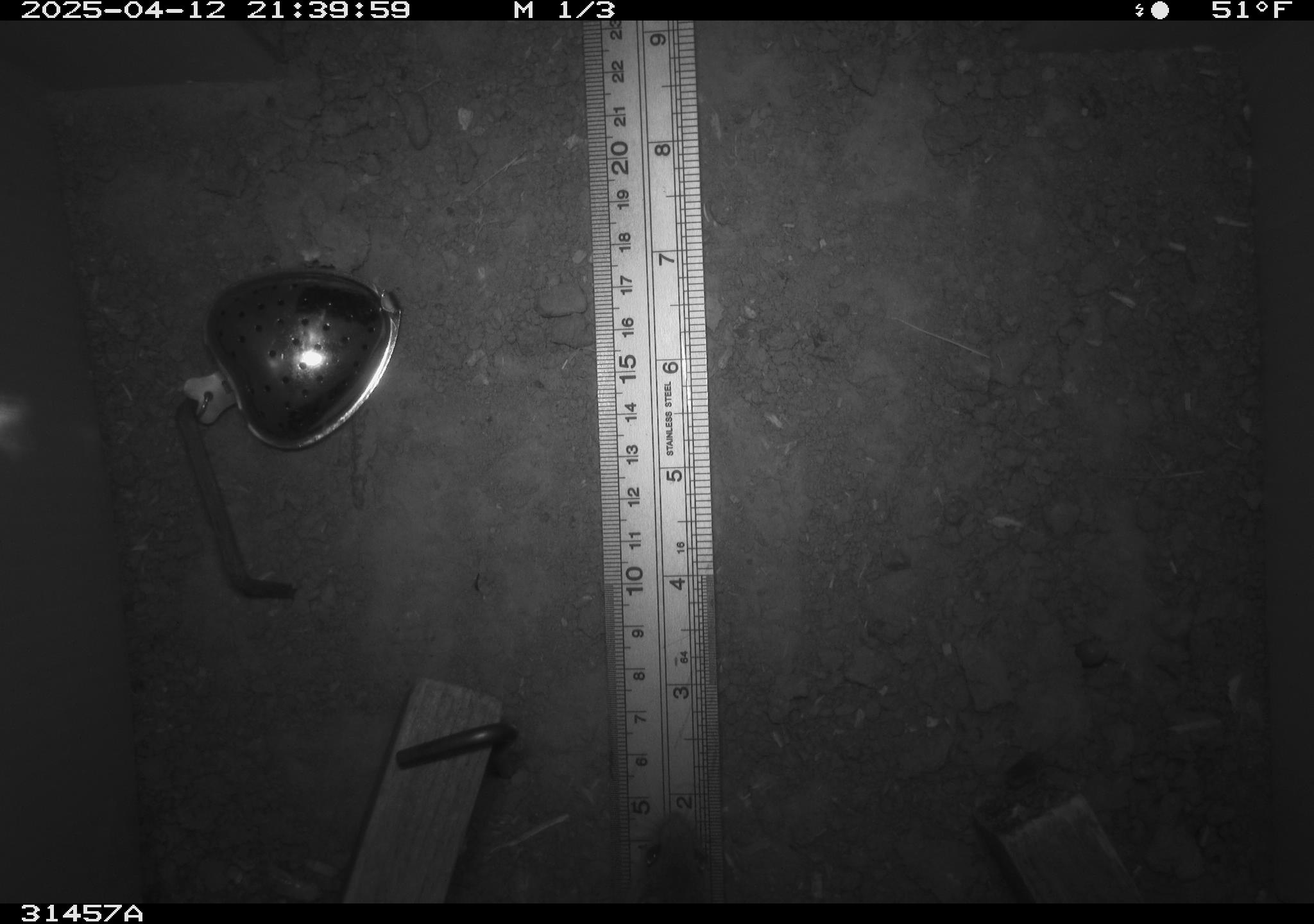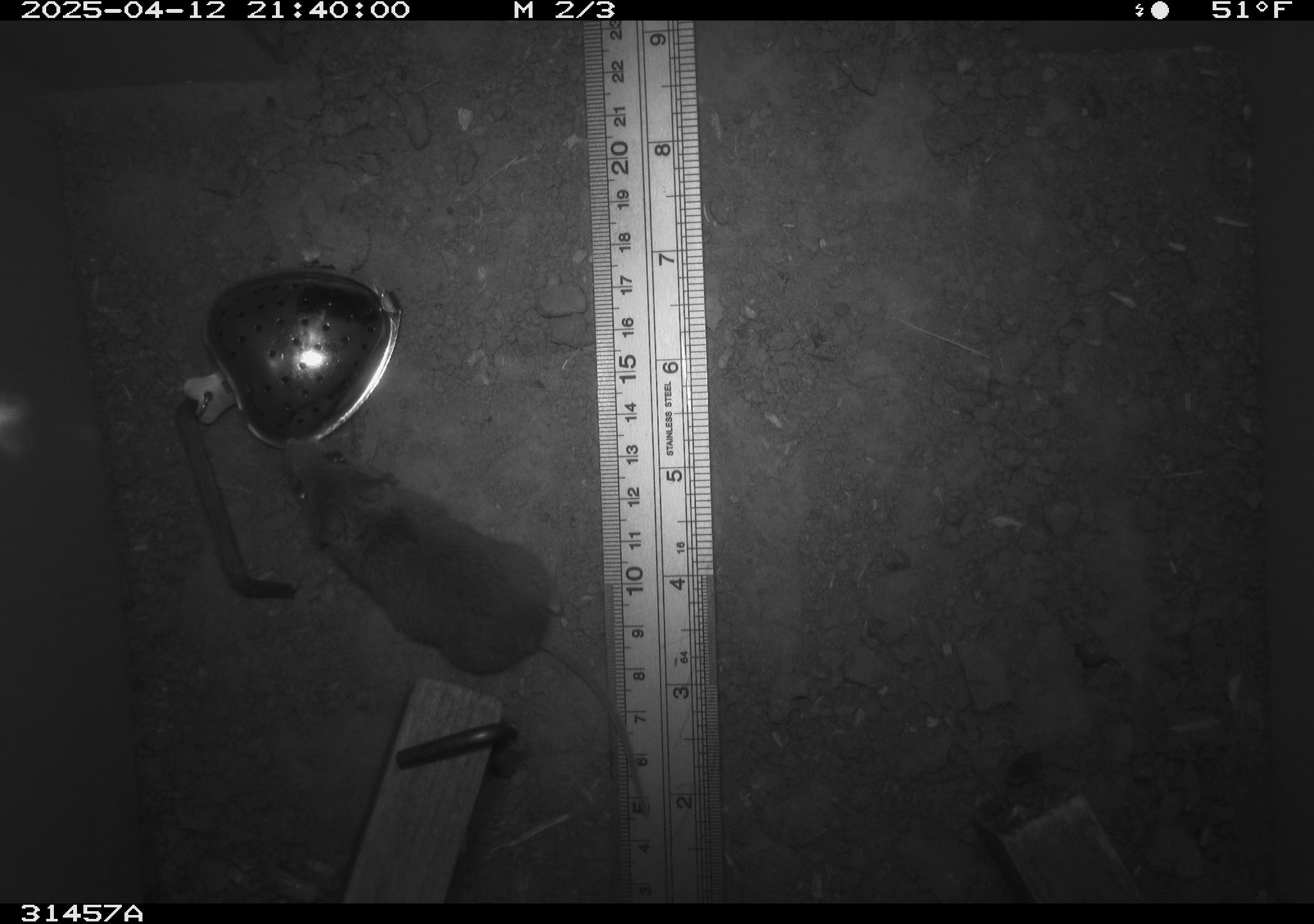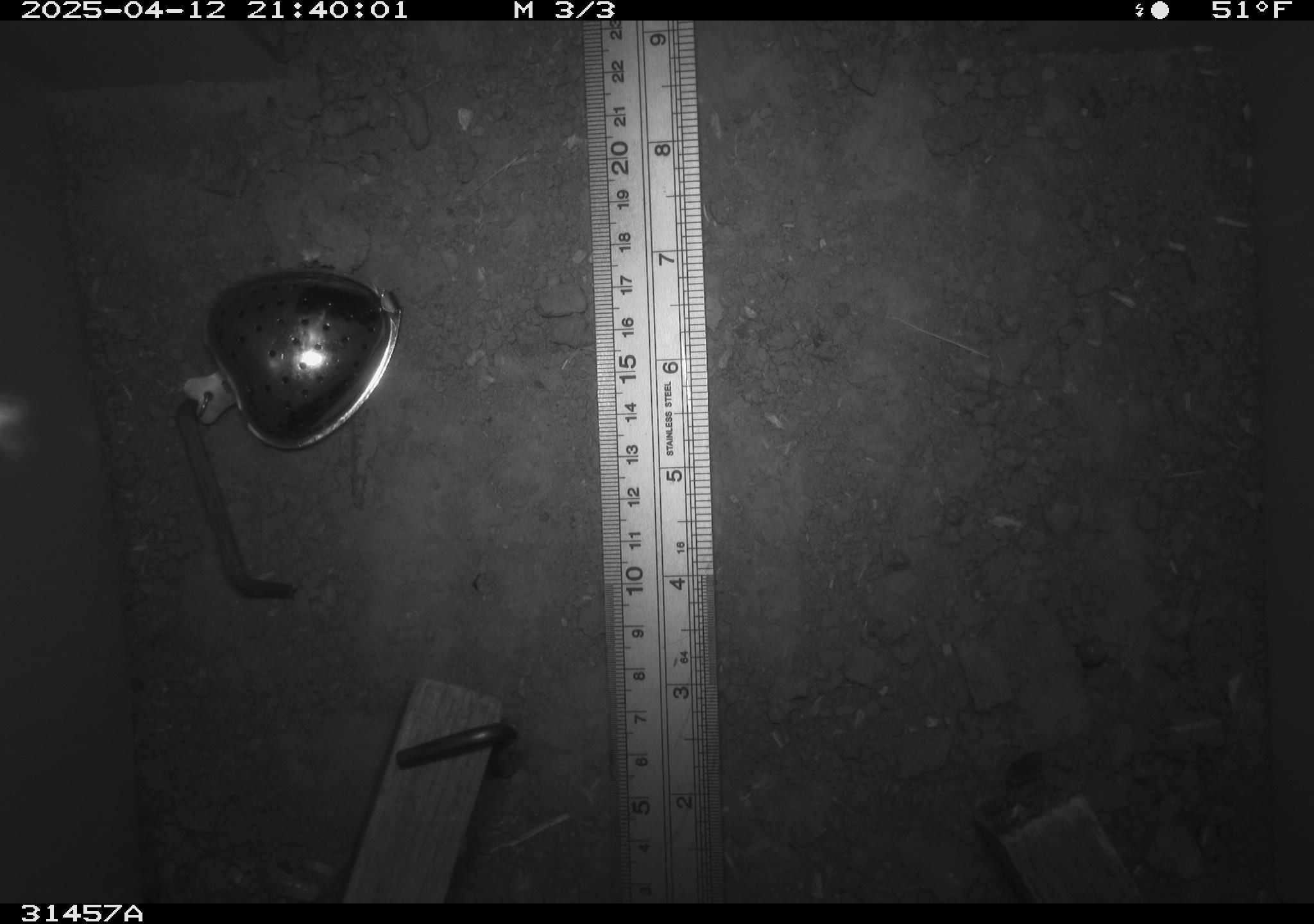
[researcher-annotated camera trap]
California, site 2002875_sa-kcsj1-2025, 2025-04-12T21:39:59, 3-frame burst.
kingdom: Animalia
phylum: Chordata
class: Mammalia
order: Rodentia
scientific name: Rodentia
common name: rodent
Rodent (Rodentia).